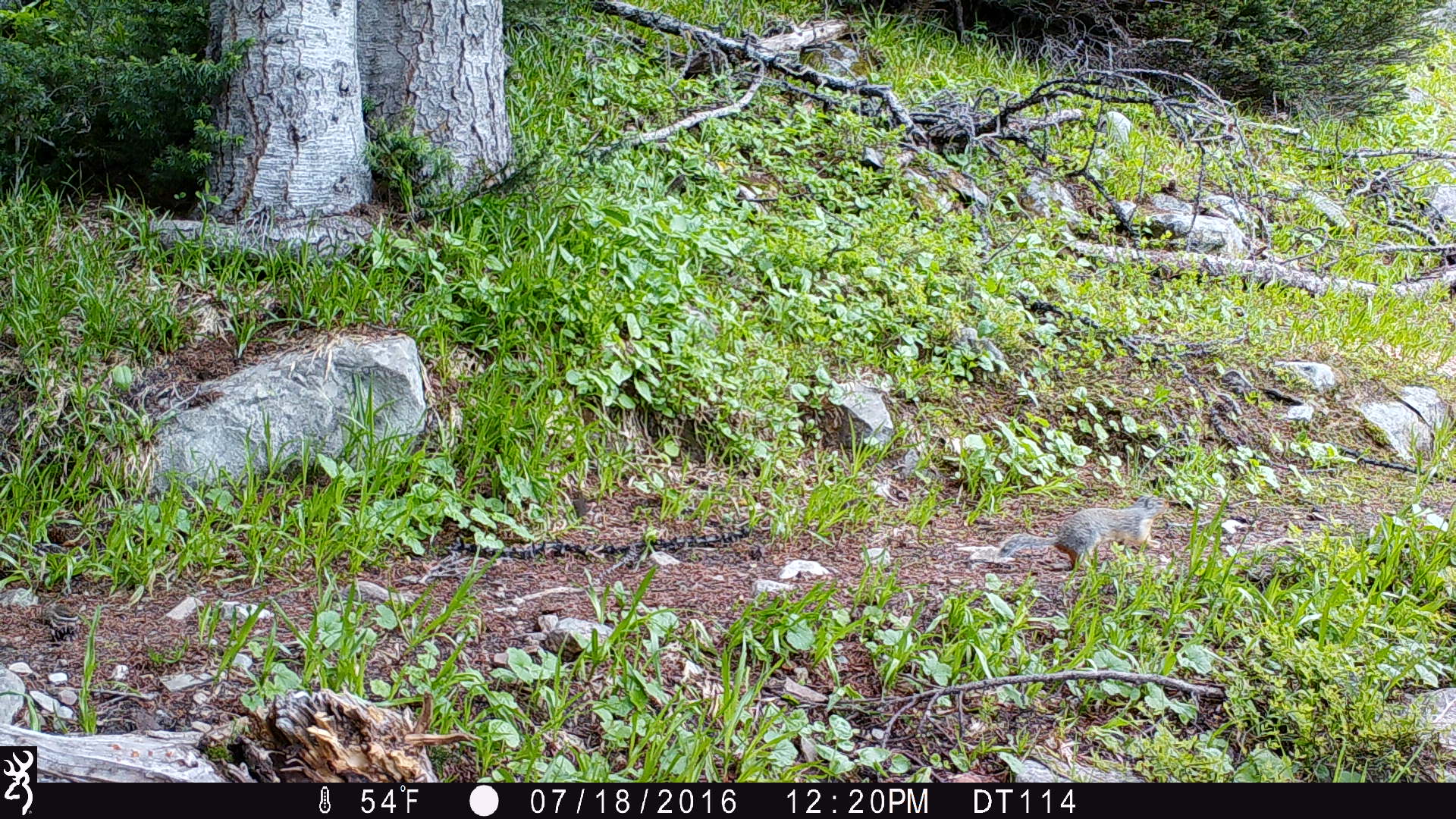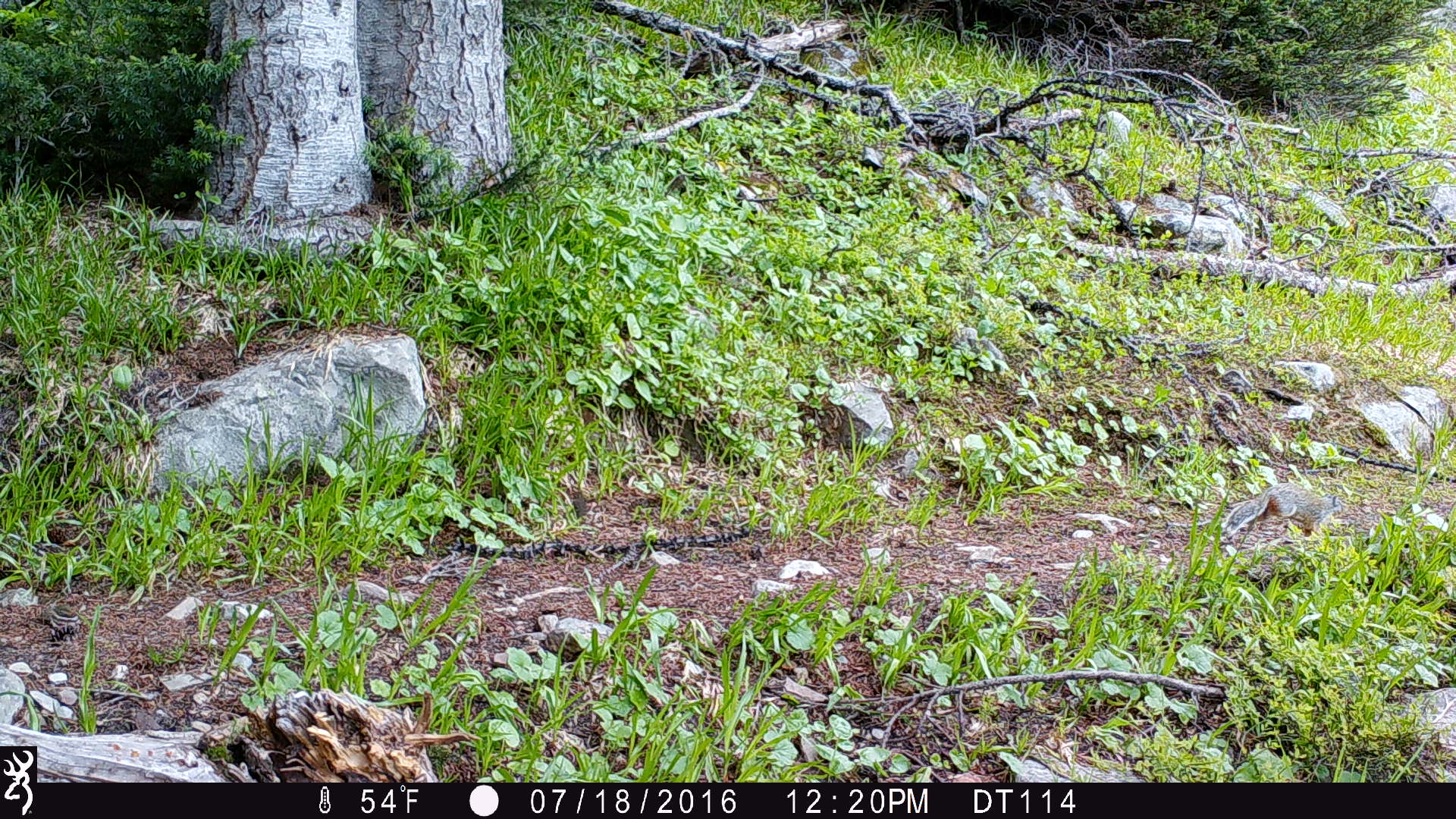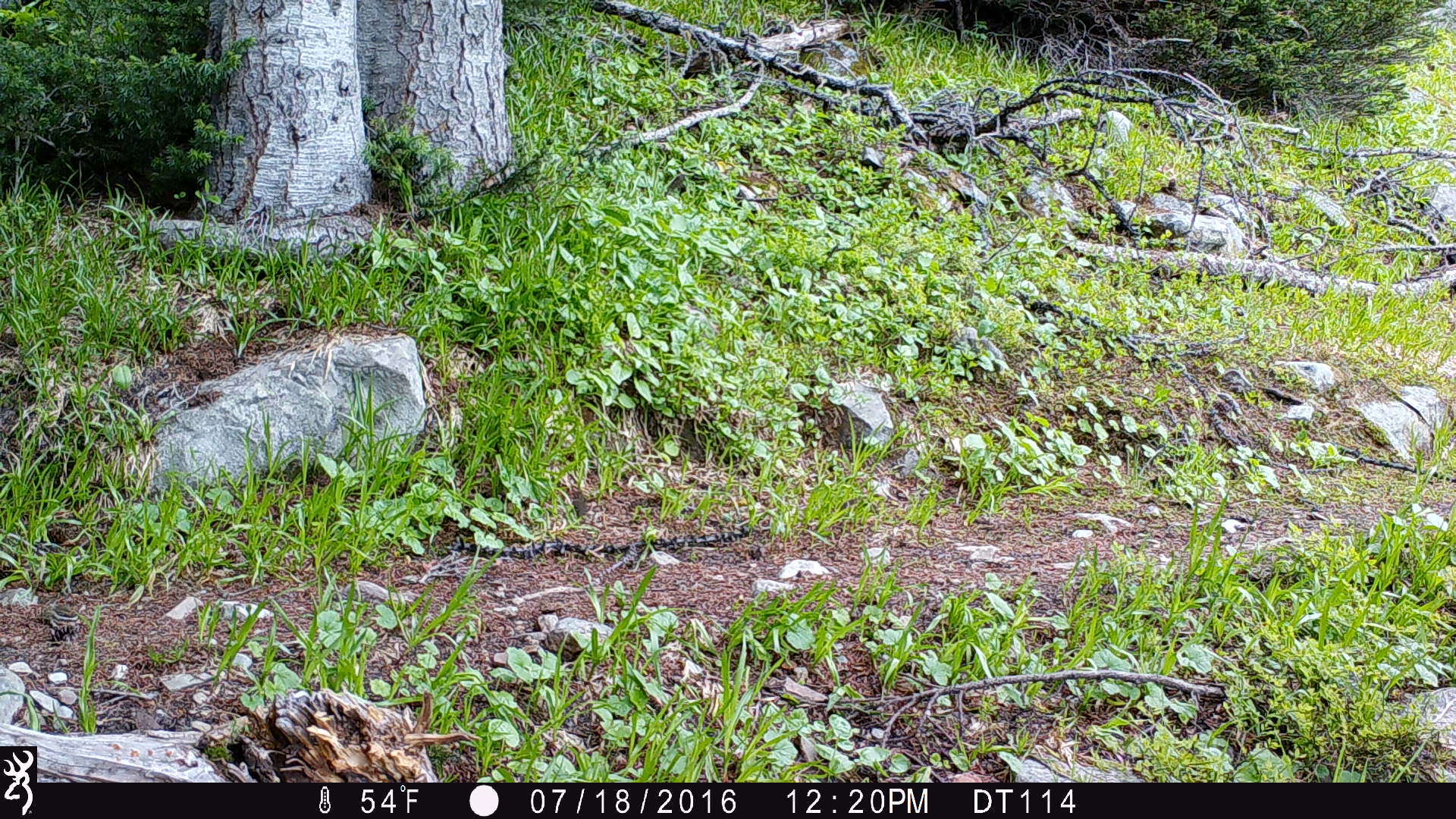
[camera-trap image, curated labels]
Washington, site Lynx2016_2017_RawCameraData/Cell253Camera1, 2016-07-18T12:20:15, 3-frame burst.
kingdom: Animalia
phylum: Chordata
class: Mammalia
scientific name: Mammalia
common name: small mammal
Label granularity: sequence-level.